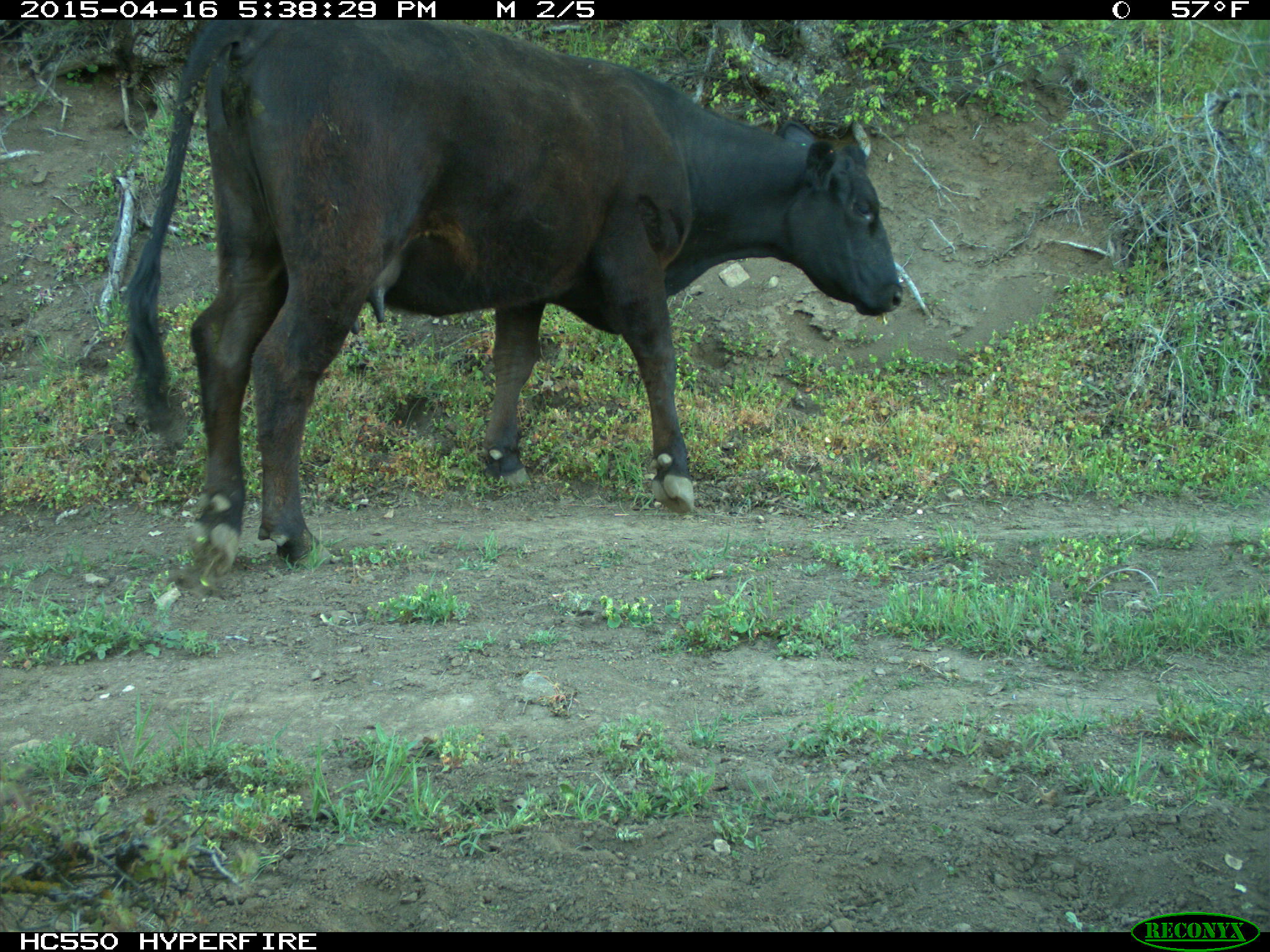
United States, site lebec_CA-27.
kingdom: Animalia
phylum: Chordata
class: Mammalia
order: Artiodactyla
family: Bovidae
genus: Bos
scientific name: Bos taurus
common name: domestic cow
Bos taurus (domestic cow).